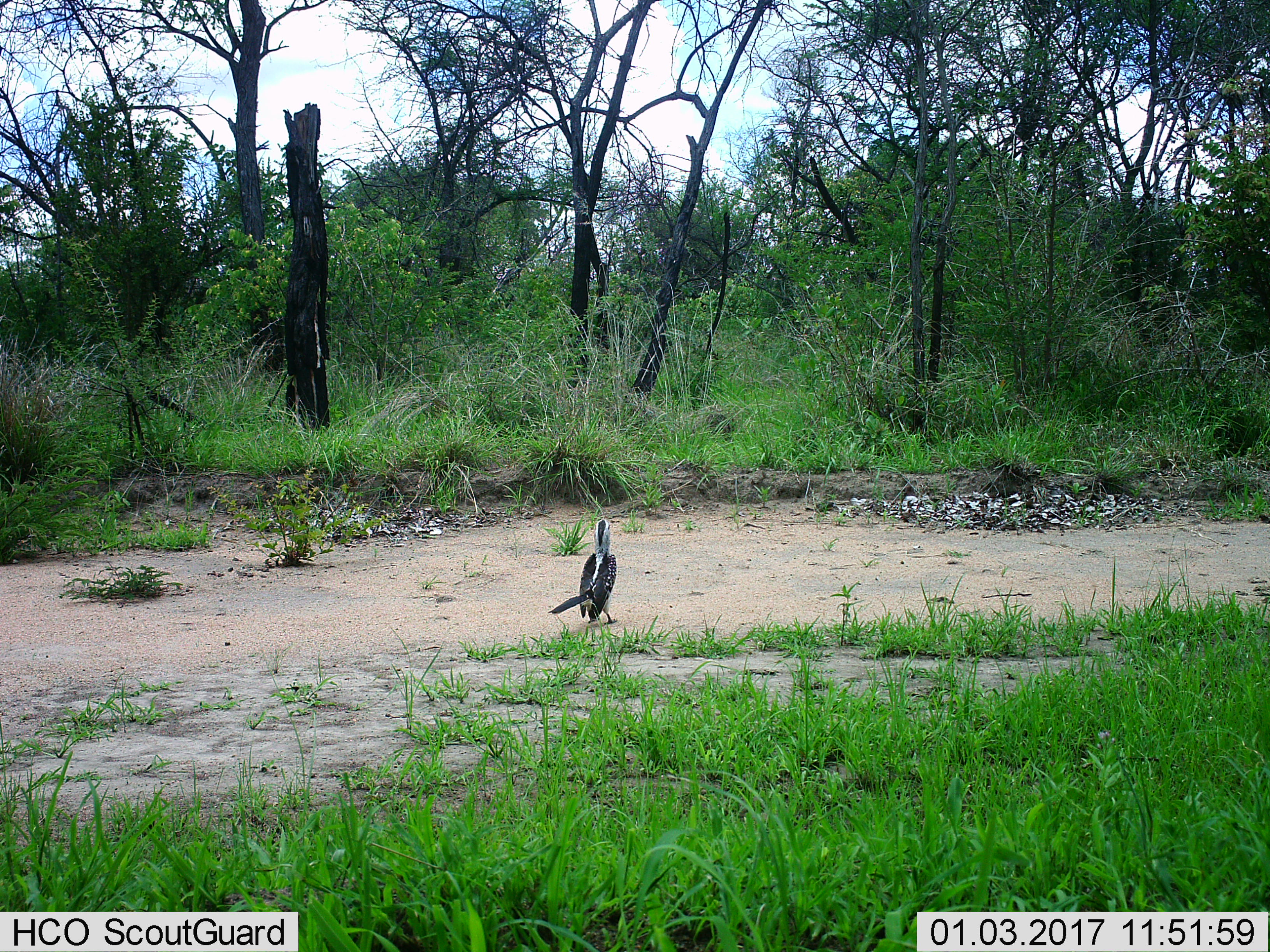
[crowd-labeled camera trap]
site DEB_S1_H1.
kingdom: Animalia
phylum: Chordata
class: Aves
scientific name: Aves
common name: bird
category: birdother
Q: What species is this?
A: Birdother (bird) (Aves).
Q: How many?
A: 1.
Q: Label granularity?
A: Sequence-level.